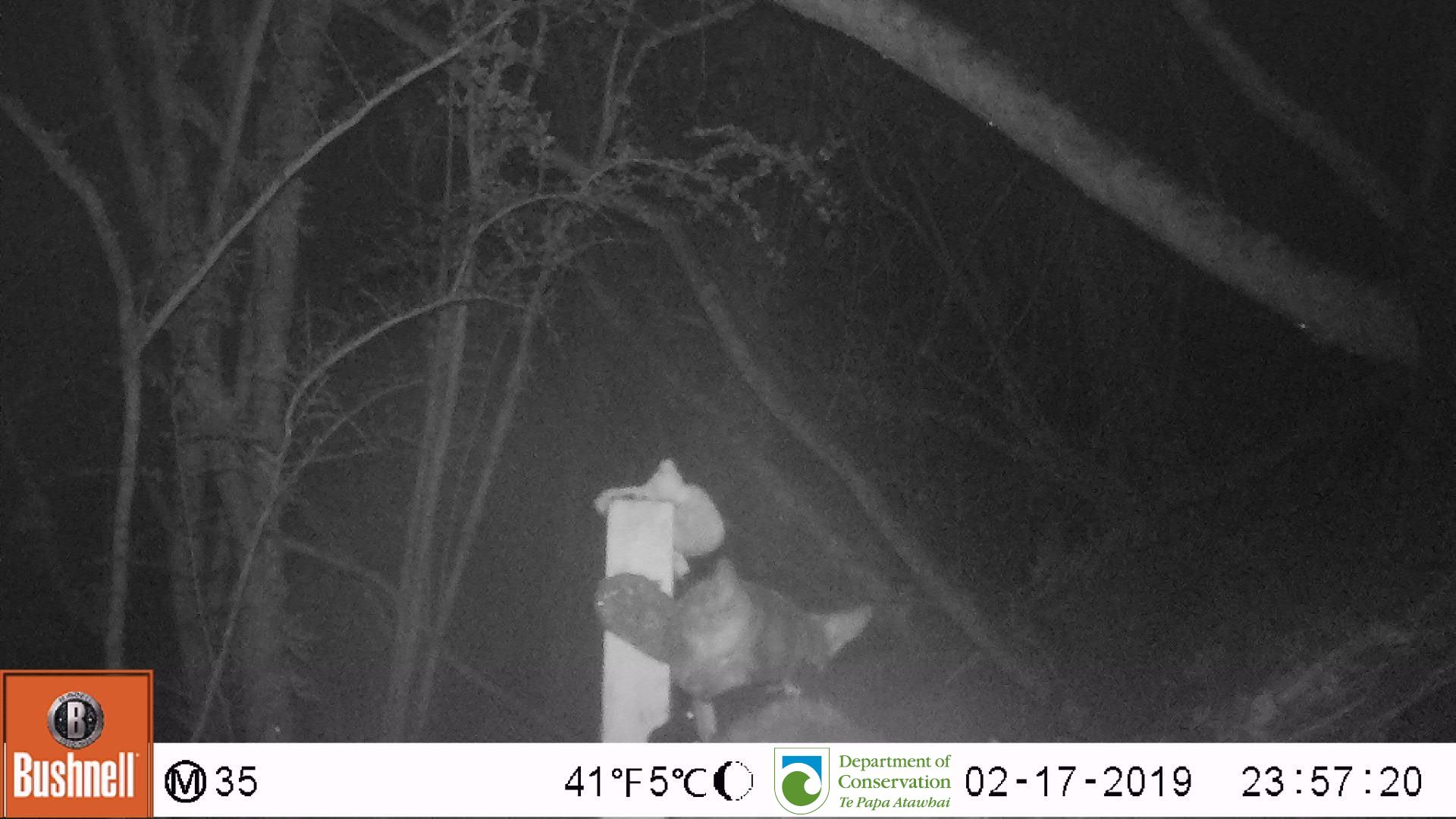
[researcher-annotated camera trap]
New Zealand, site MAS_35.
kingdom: Animalia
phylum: Chordata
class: Mammalia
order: Carnivora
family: Felidae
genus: Felis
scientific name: Felis catus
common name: domestic cat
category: cat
Cat (domestic cat) (Felis catus).